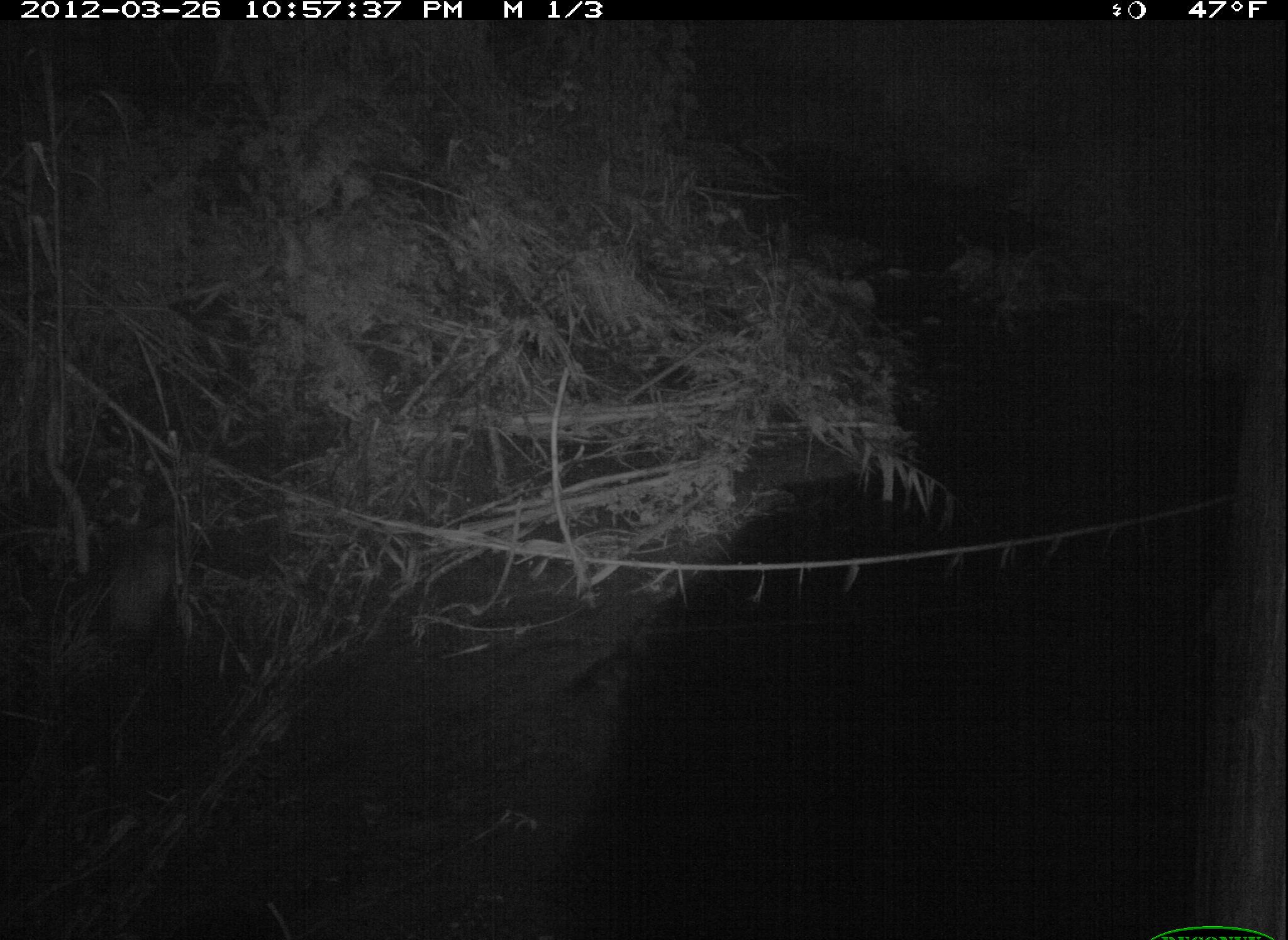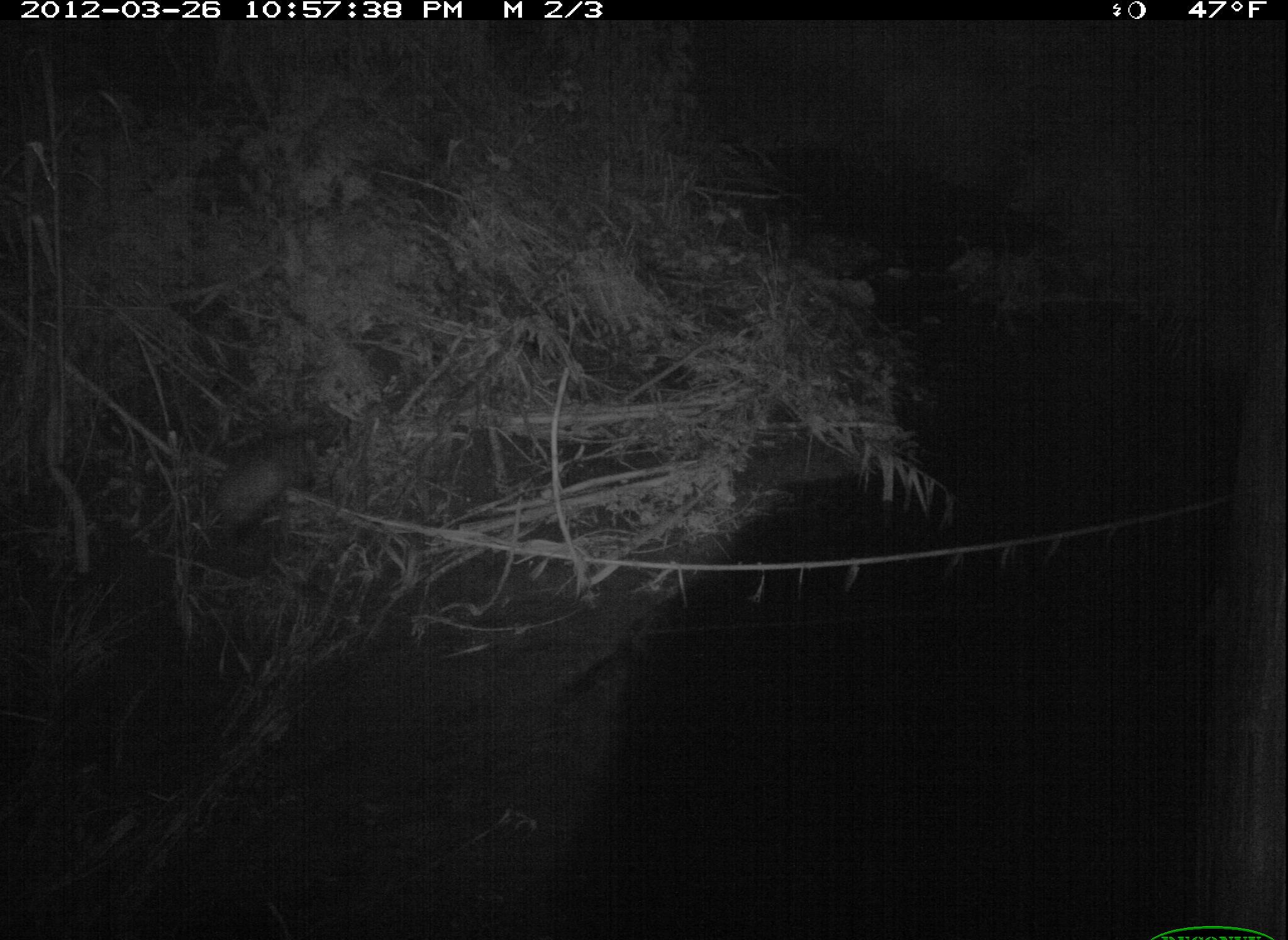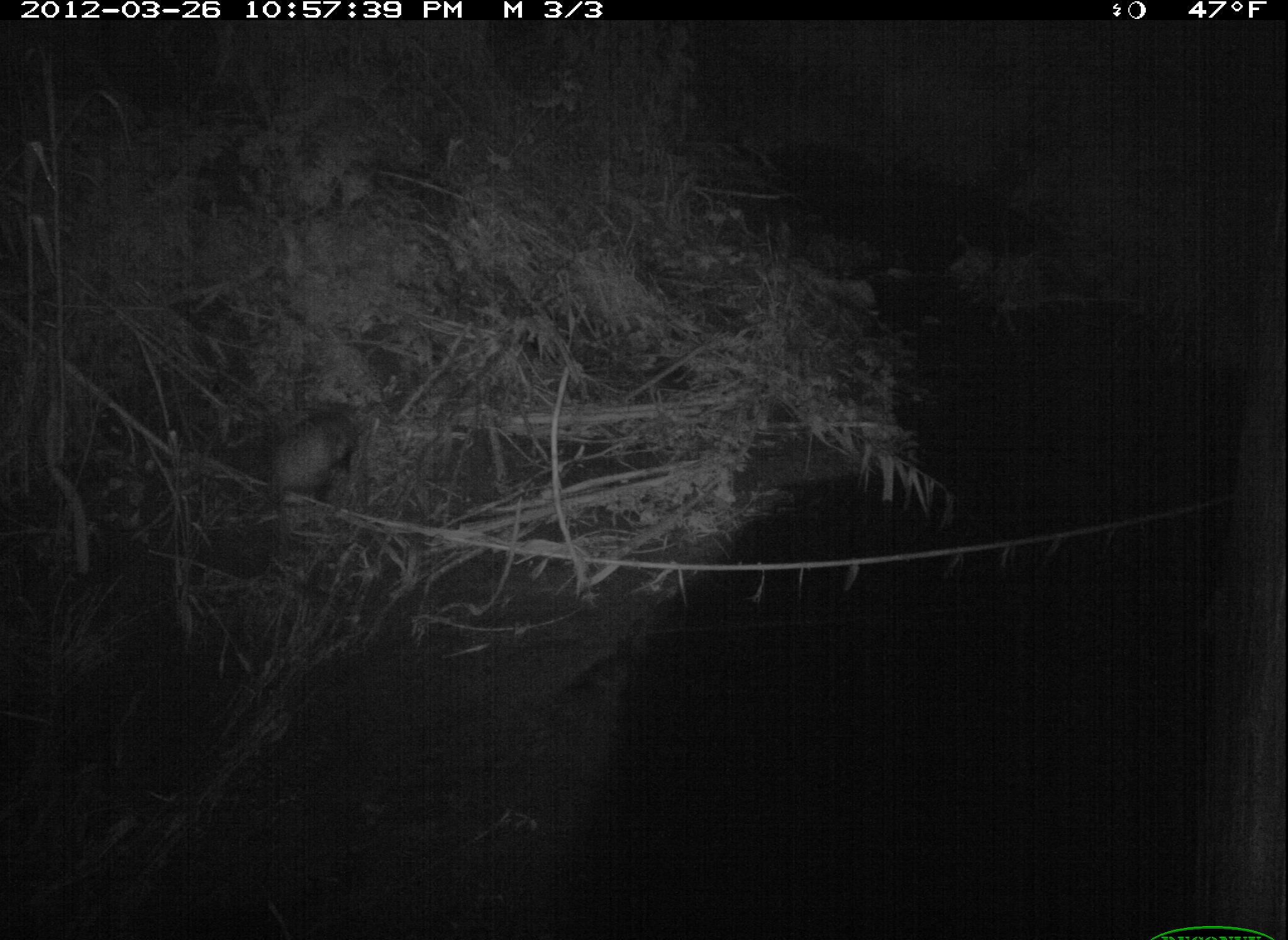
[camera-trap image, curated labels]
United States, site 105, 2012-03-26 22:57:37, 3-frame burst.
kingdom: Animalia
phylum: Chordata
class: Mammalia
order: Didelphimorphia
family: Didelphidae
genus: Didelphis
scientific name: Didelphis virginiana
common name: virginia opossum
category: opossum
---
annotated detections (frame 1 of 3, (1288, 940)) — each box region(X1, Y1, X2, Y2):
opossum: region(80, 457, 206, 675)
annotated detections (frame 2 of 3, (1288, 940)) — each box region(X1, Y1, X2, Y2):
opossum: region(185, 406, 338, 573)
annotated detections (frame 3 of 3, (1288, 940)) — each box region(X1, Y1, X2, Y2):
opossum: region(242, 391, 382, 543)